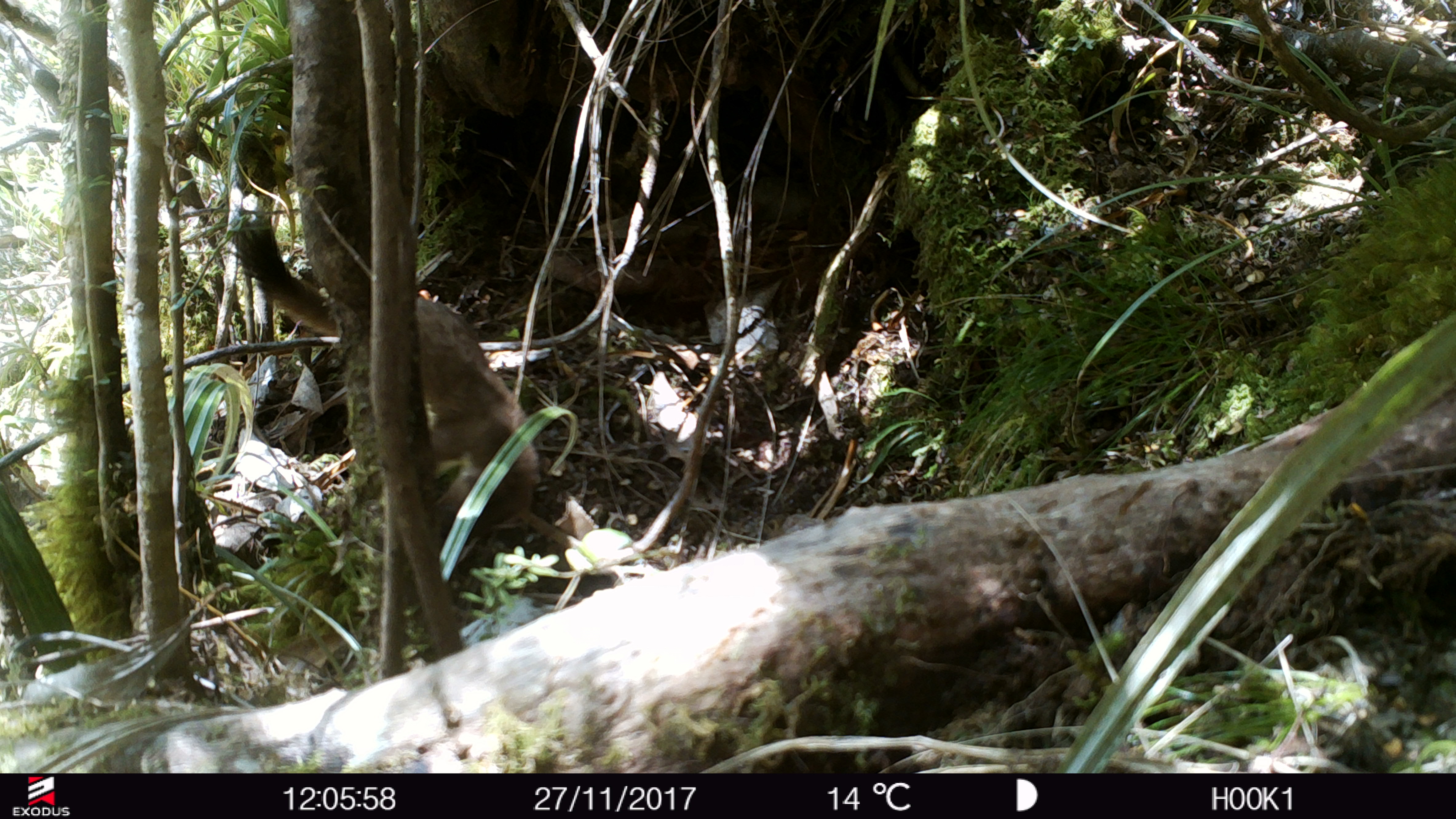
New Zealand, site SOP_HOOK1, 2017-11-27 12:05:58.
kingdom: Animalia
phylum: Chordata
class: Mammalia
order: Carnivora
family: Mustelidae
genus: Mustela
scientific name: Mustela erminea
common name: stoat